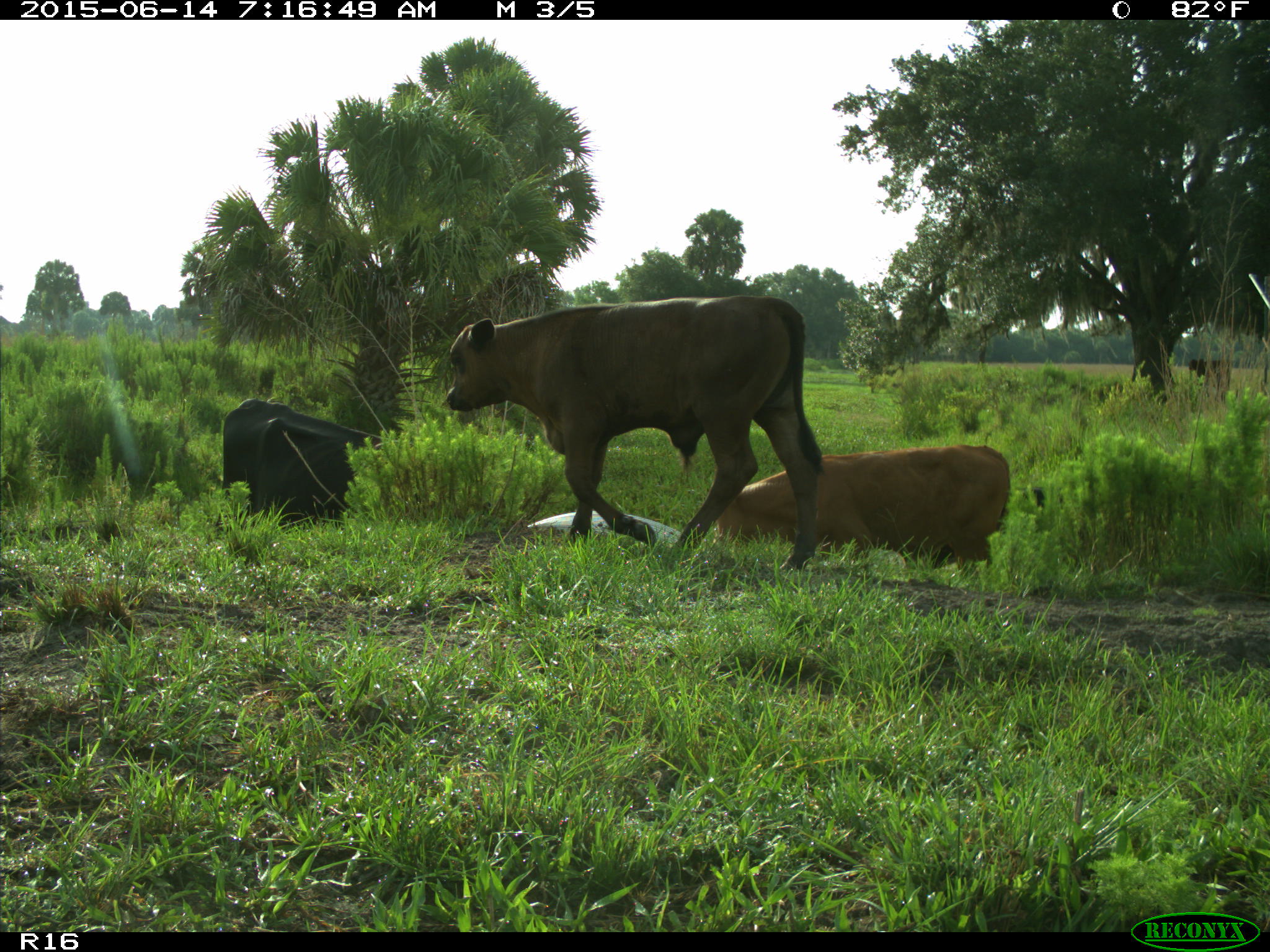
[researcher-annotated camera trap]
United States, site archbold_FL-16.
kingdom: Animalia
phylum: Chordata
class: Mammalia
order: Artiodactyla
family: Bovidae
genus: Bos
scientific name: Bos taurus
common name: domestic cow